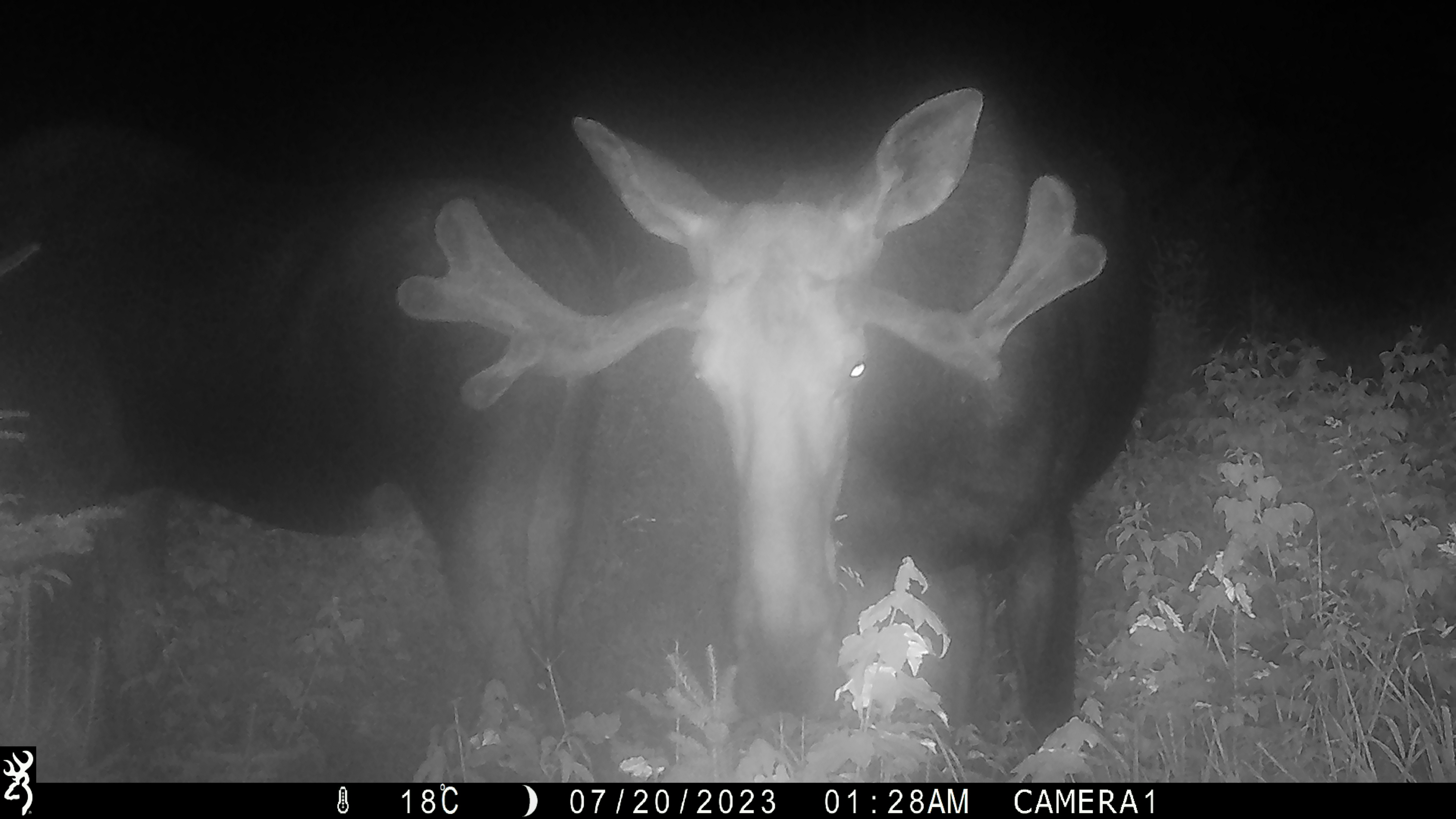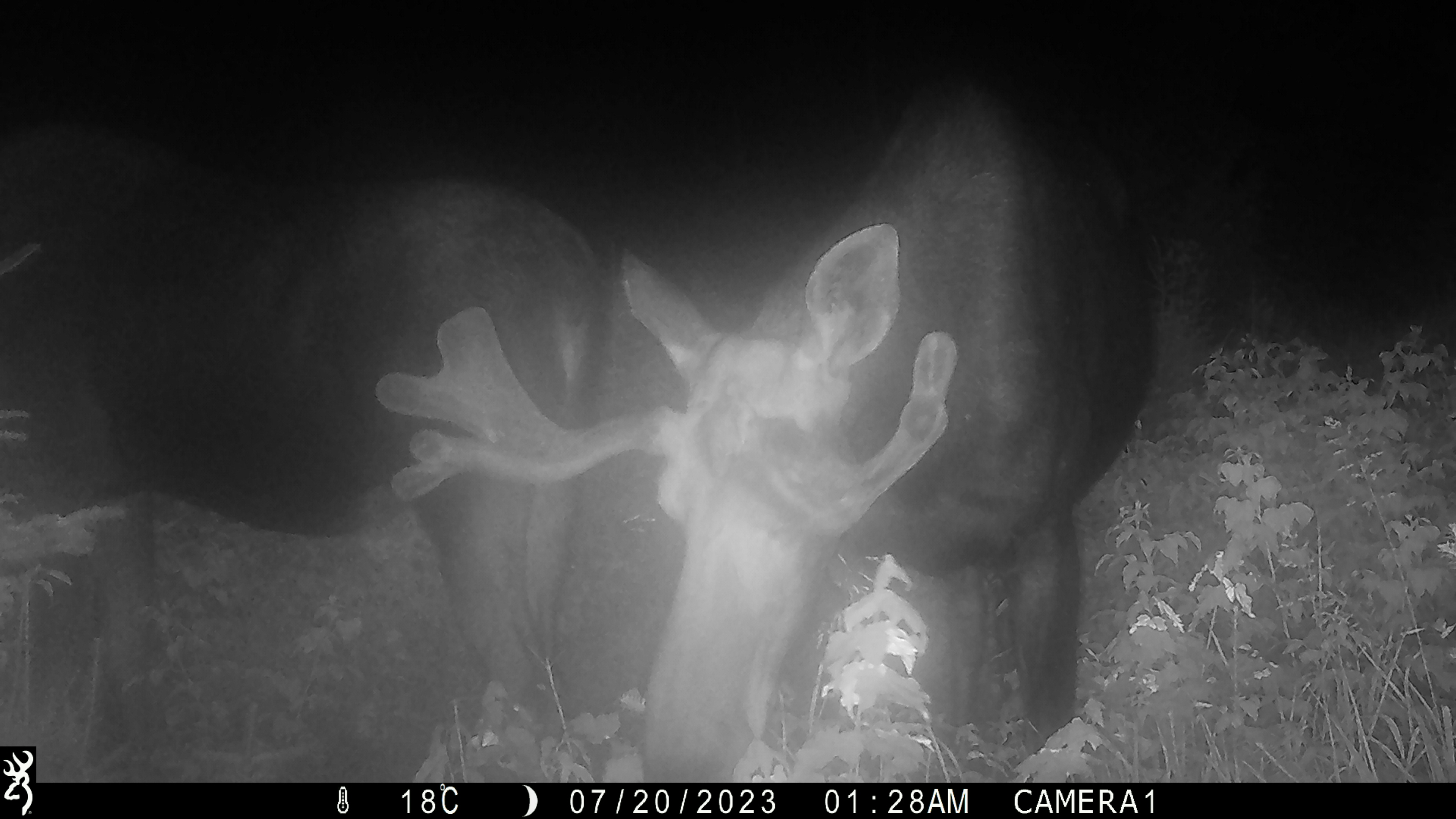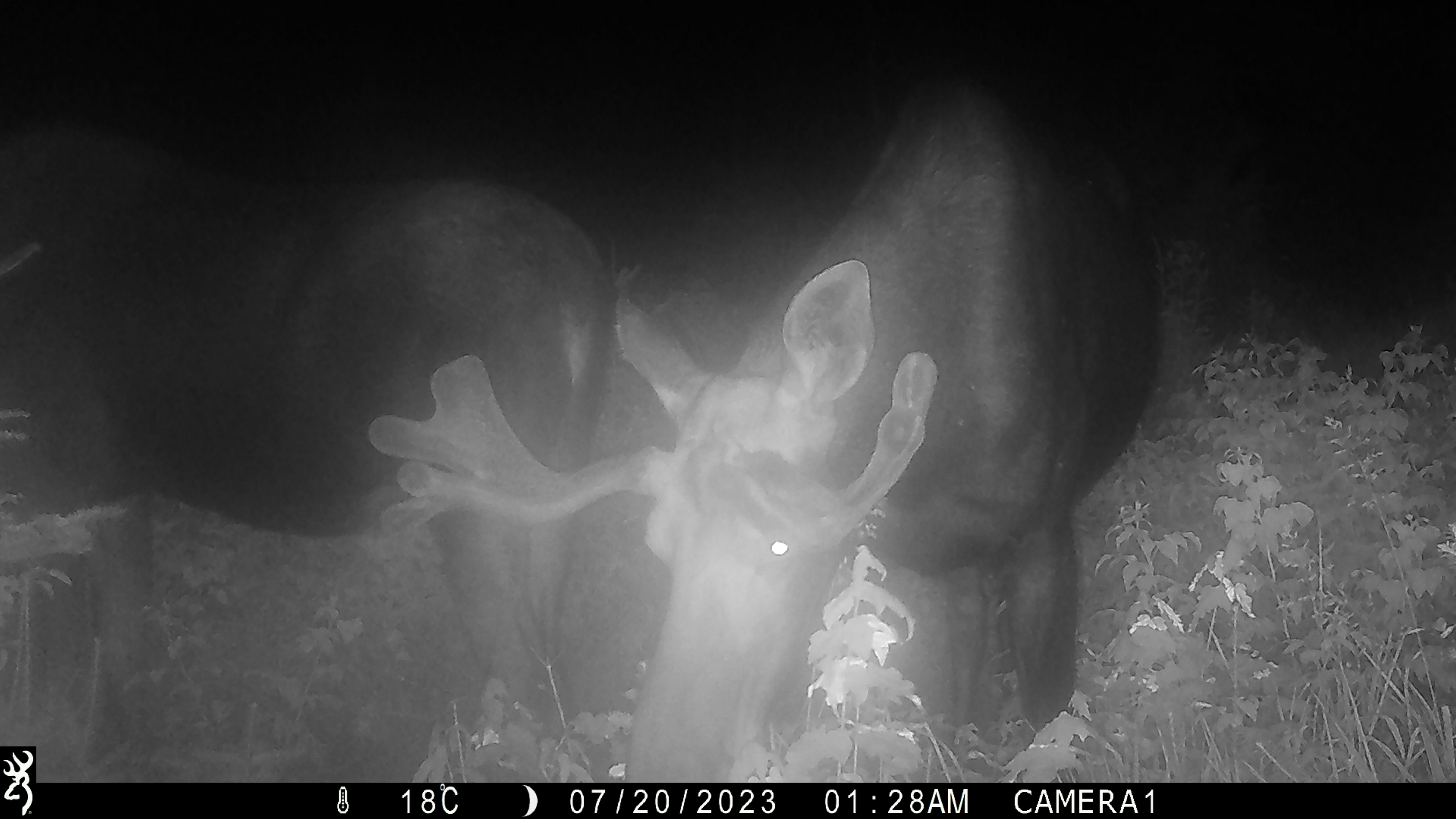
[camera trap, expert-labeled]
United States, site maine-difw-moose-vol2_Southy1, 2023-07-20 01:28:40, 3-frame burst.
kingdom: Animalia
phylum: Chordata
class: Mammalia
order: Artiodactyla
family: Cervidae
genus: Alces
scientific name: Alces alces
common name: moose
Moose (Alces alces).